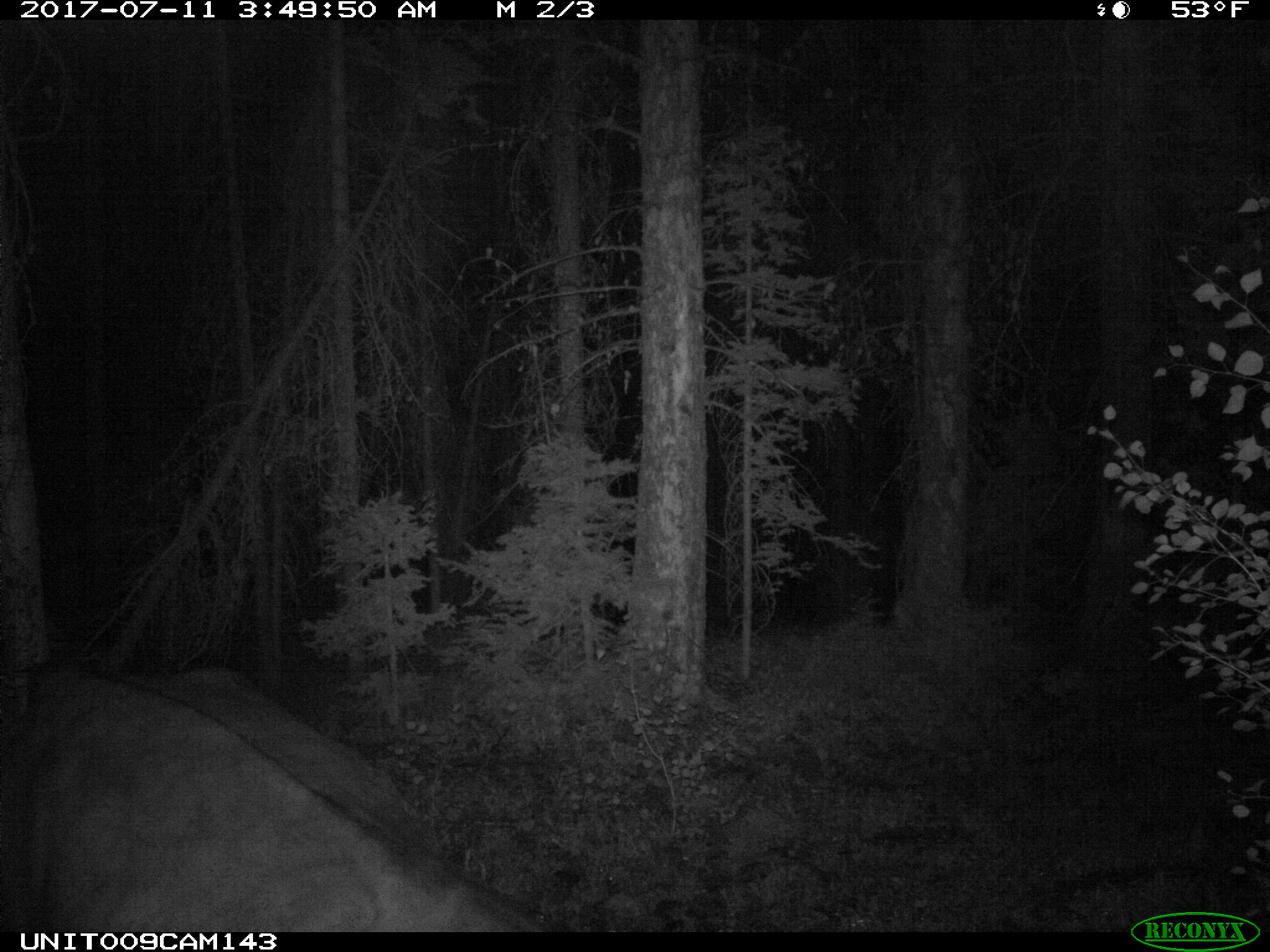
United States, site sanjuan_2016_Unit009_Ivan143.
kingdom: Animalia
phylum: Chordata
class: Mammalia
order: Artiodactyla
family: Bovidae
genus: Bos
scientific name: Bos taurus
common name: domestic cow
Bos taurus (domestic cow).